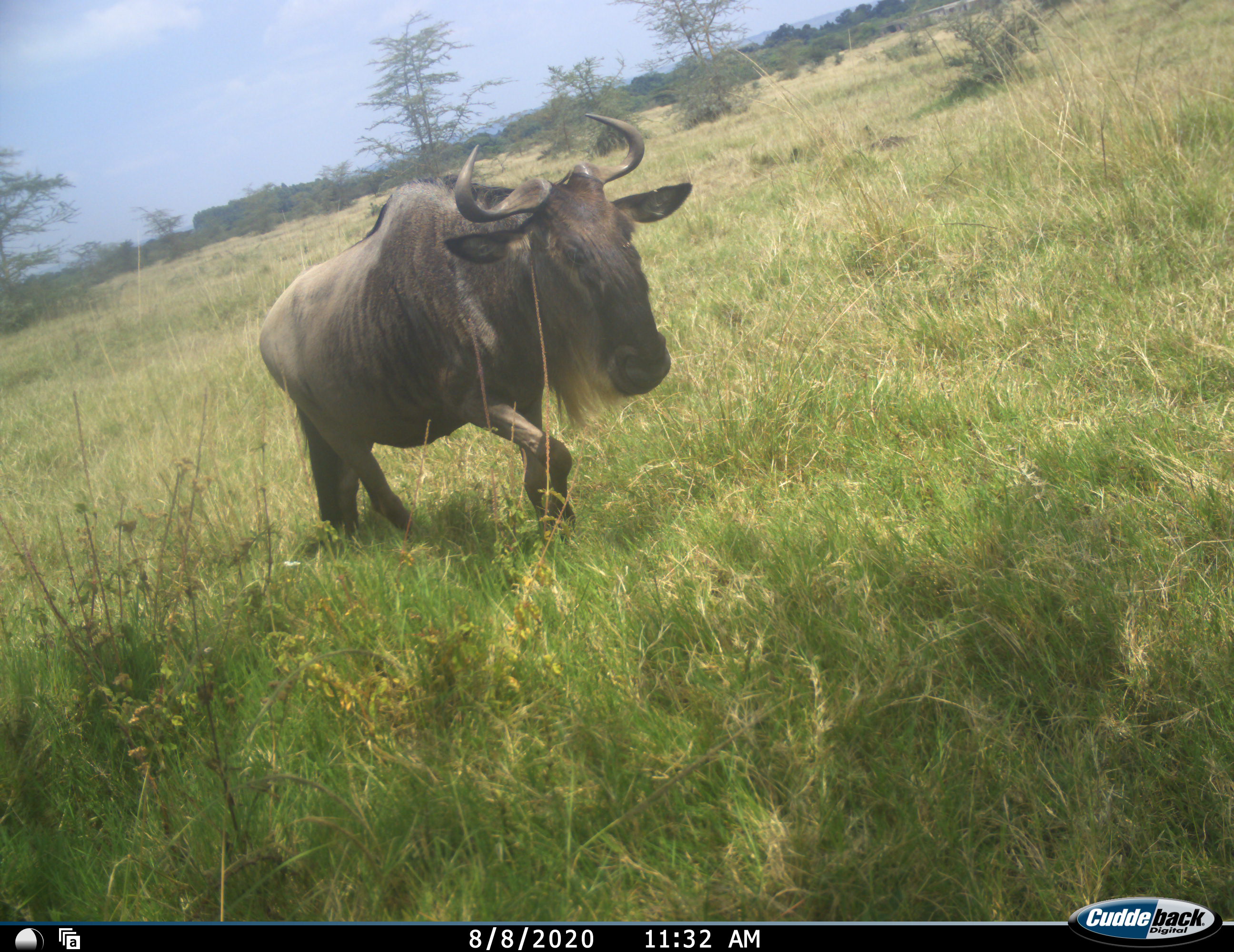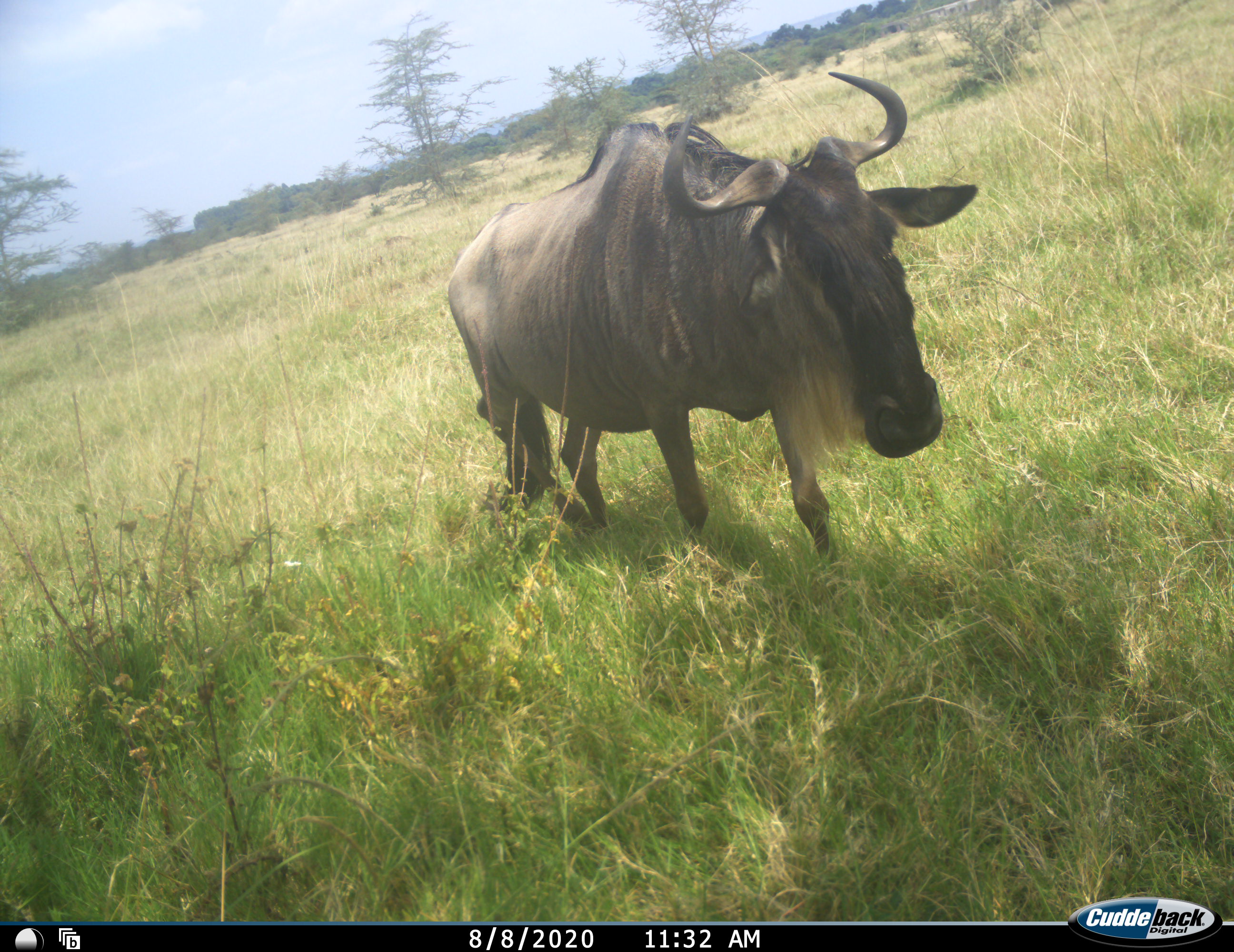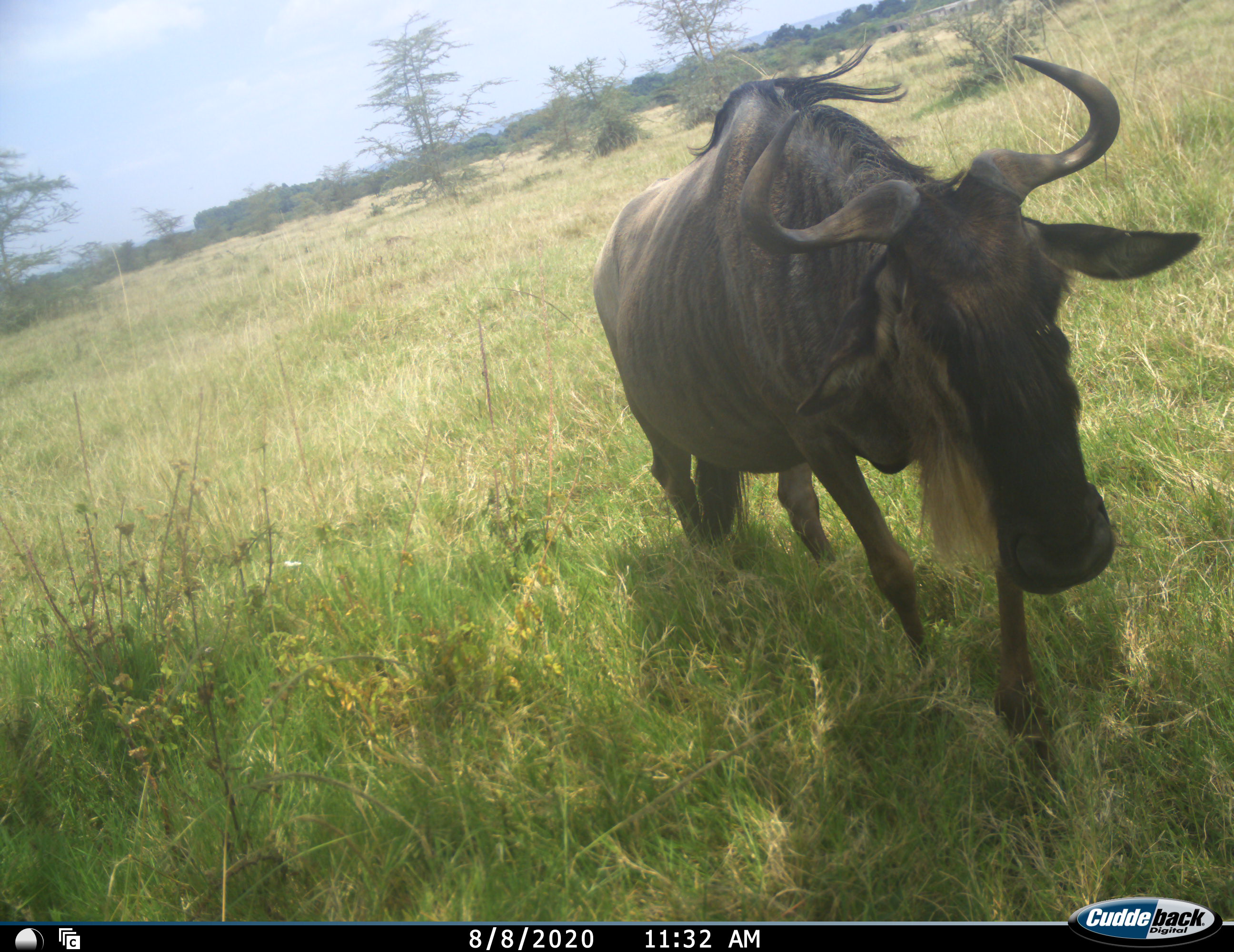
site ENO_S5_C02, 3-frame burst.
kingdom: Animalia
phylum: Chordata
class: Mammalia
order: Artiodactyla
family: Bovidae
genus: Connochaetes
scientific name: Connochaetes taurinus taurinus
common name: blue wildebeest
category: wildebeestblue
Wildebeestblue (blue wildebeest) (Connochaetes taurinus taurinus), count 1. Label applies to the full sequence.